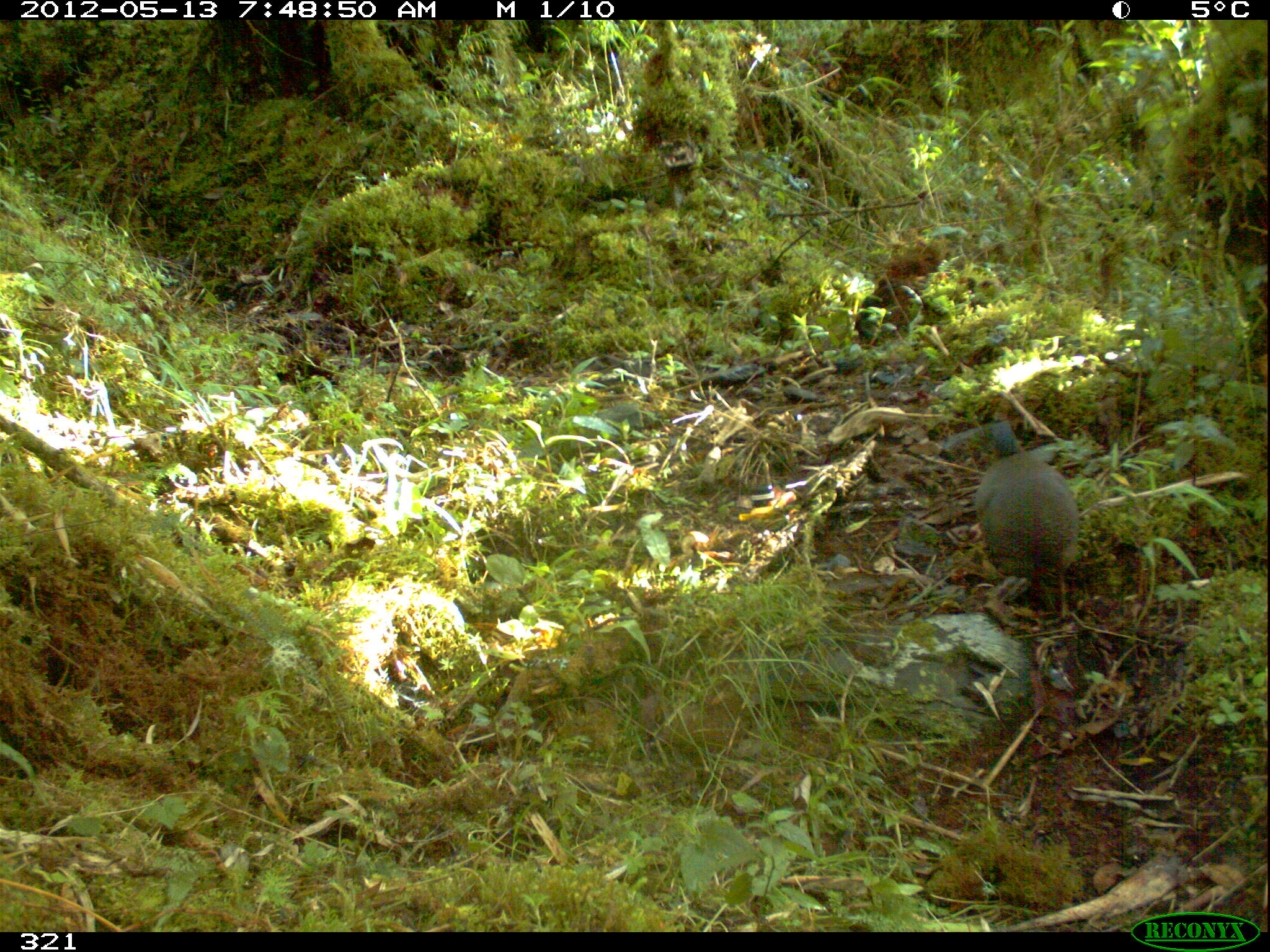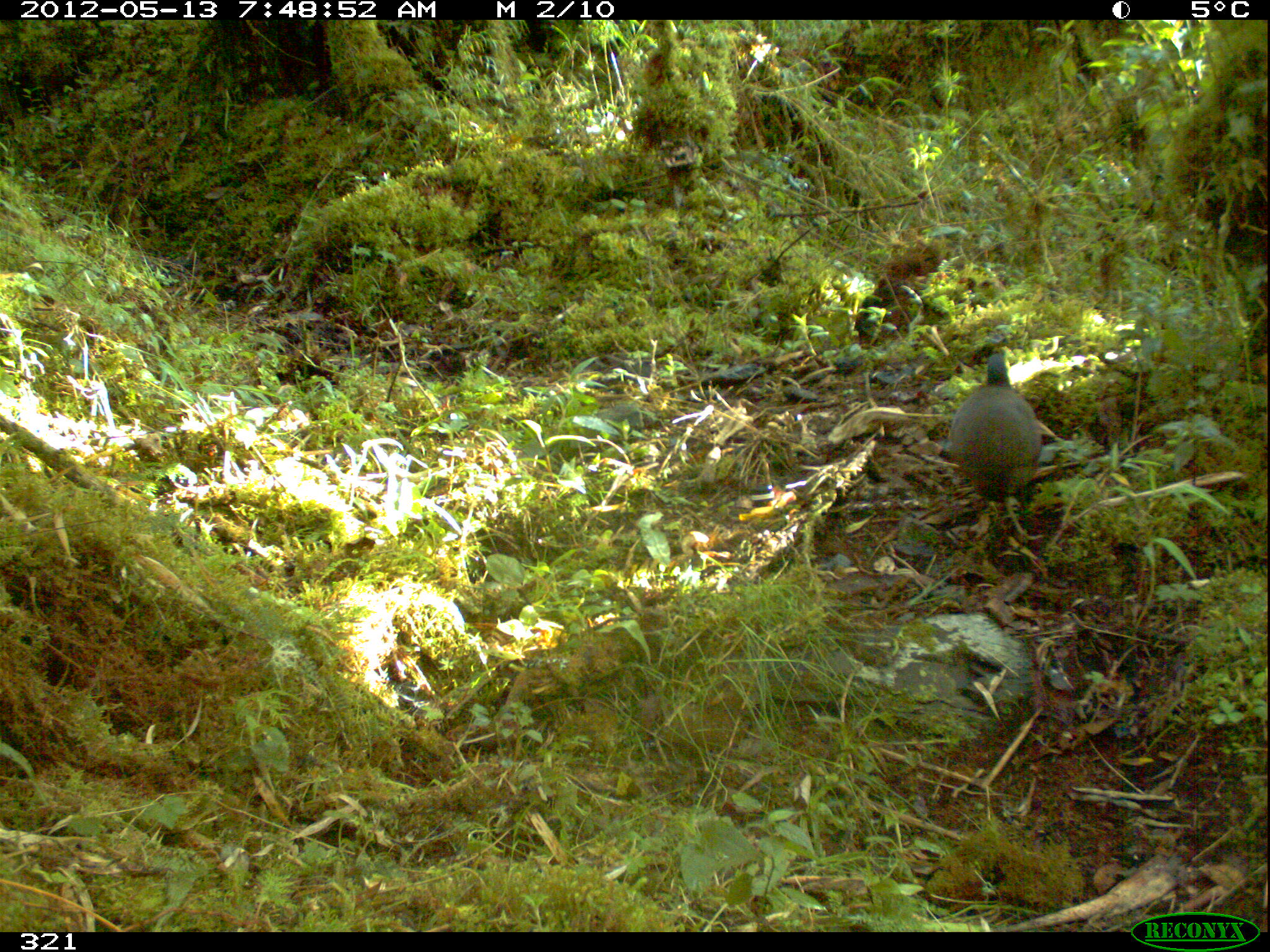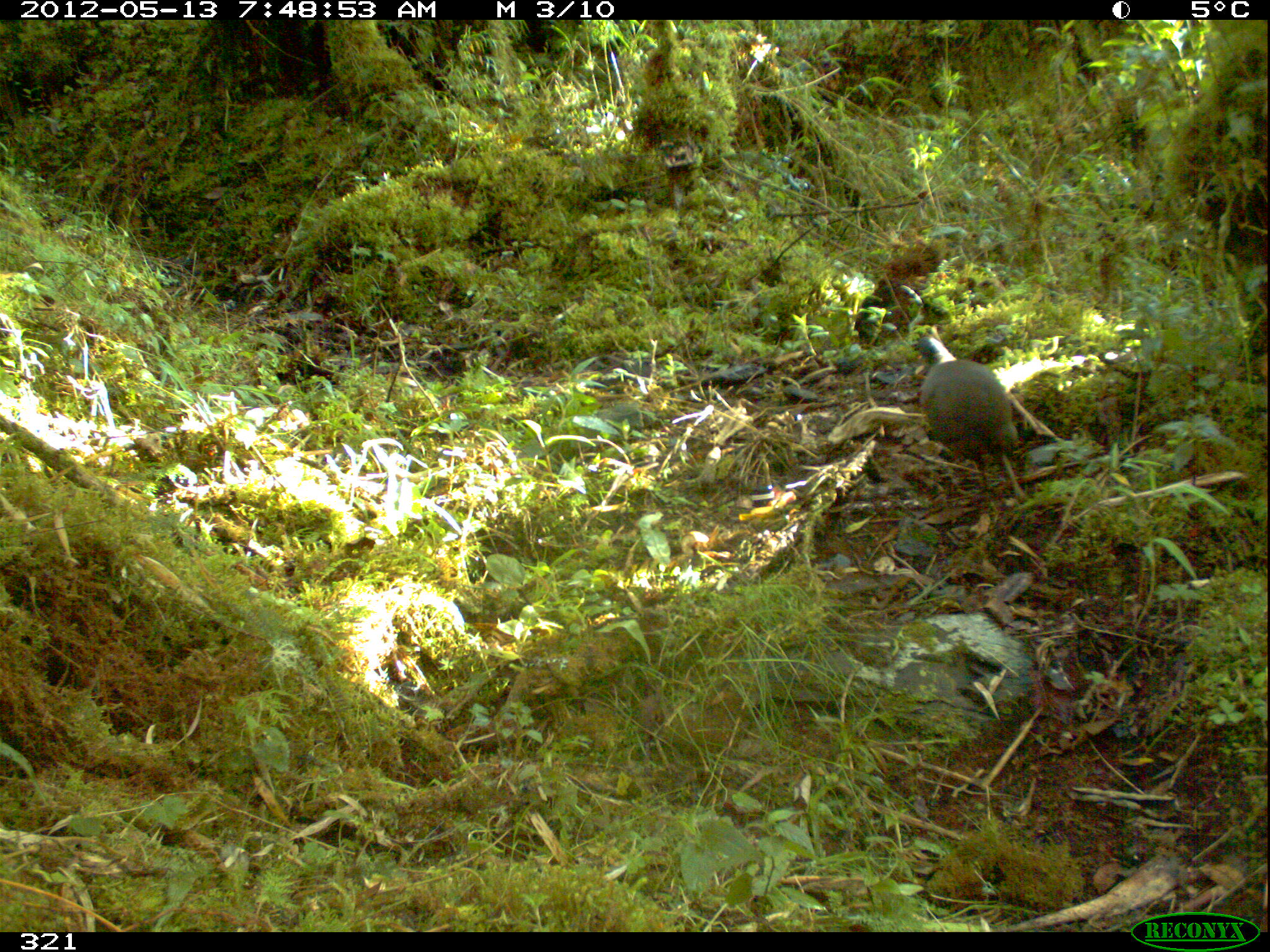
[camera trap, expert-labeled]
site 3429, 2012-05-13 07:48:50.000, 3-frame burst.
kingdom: Animalia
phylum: Chordata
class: Aves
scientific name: Aves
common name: bird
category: unknown bird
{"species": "unknown bird (bird) (Aves)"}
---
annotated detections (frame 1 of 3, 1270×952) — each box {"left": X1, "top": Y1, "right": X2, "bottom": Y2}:
unknown bird: {"left": 972, "top": 423, "right": 1080, "bottom": 616}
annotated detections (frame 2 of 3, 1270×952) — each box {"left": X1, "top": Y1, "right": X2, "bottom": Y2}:
unknown bird: {"left": 947, "top": 353, "right": 1041, "bottom": 540}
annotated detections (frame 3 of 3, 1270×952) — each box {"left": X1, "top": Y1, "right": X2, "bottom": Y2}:
unknown bird: {"left": 908, "top": 335, "right": 1029, "bottom": 505}